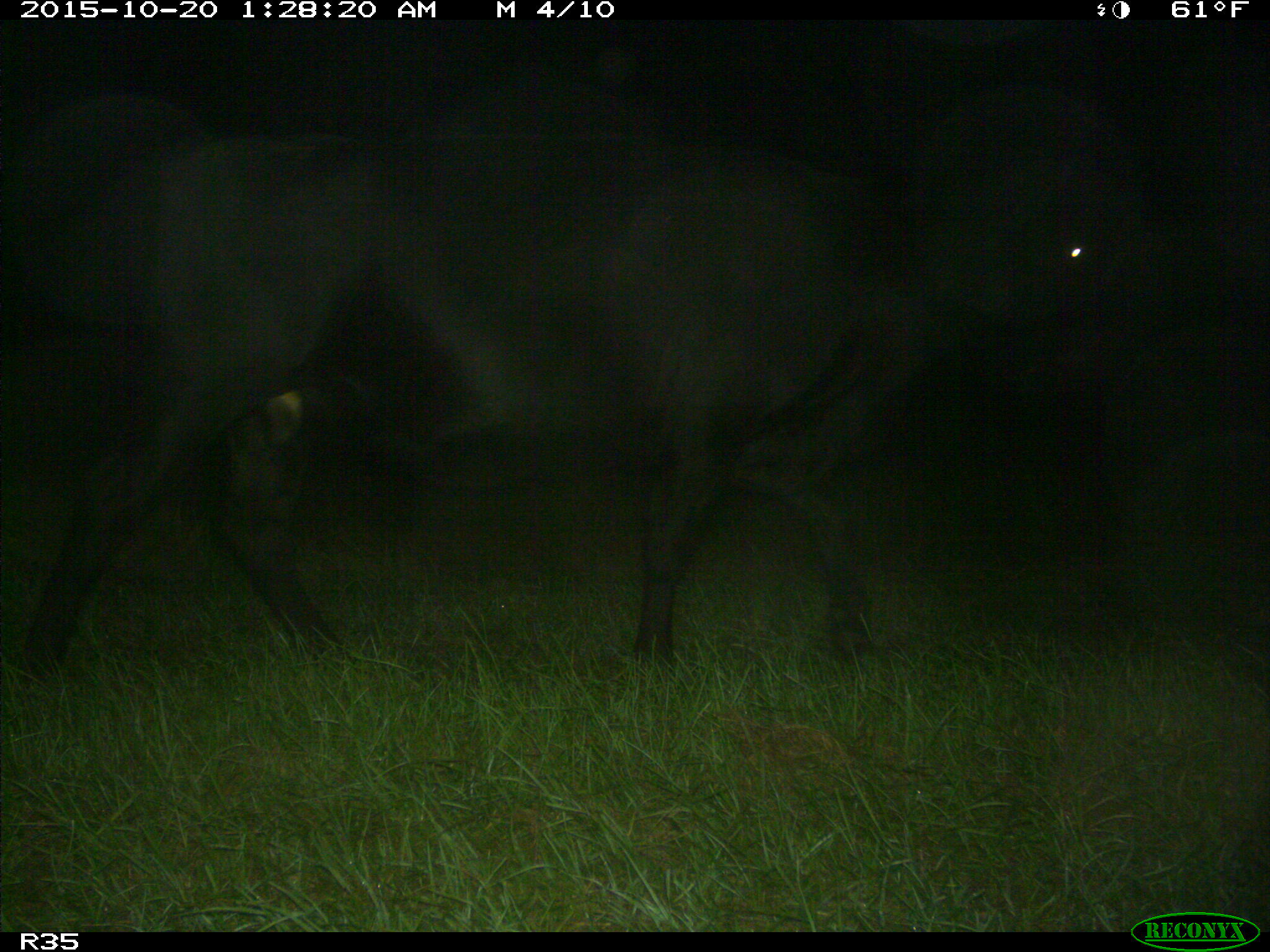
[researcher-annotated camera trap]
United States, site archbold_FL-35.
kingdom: Animalia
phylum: Chordata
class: Mammalia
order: Artiodactyla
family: Bovidae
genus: Bos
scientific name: Bos taurus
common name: domestic cow